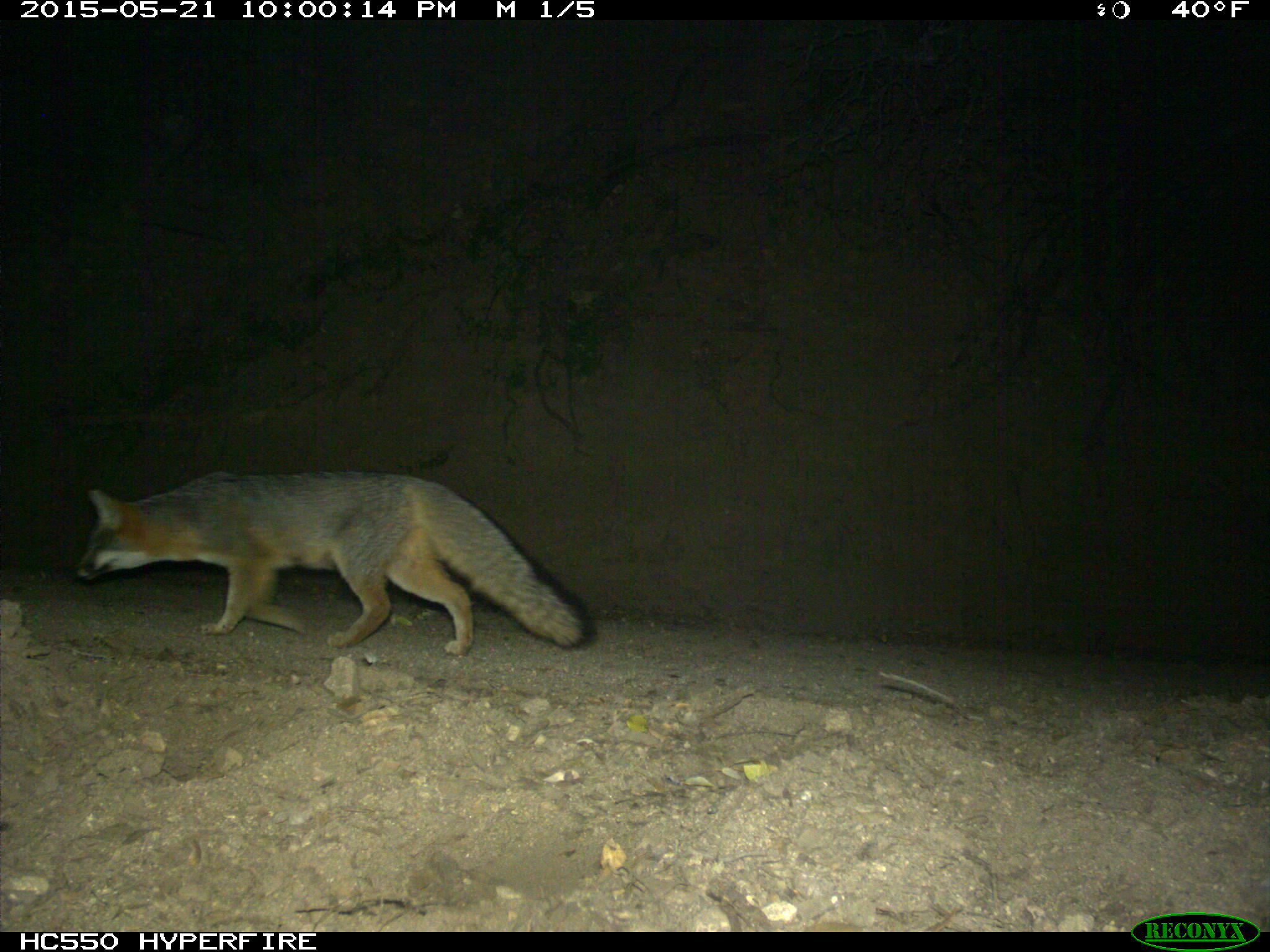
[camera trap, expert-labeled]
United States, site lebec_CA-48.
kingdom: Animalia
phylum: Chordata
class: Mammalia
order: Carnivora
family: Canidae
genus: Urocyon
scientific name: Urocyon cinereoargenteus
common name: gray fox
Urocyon cinereoargenteus (gray fox).